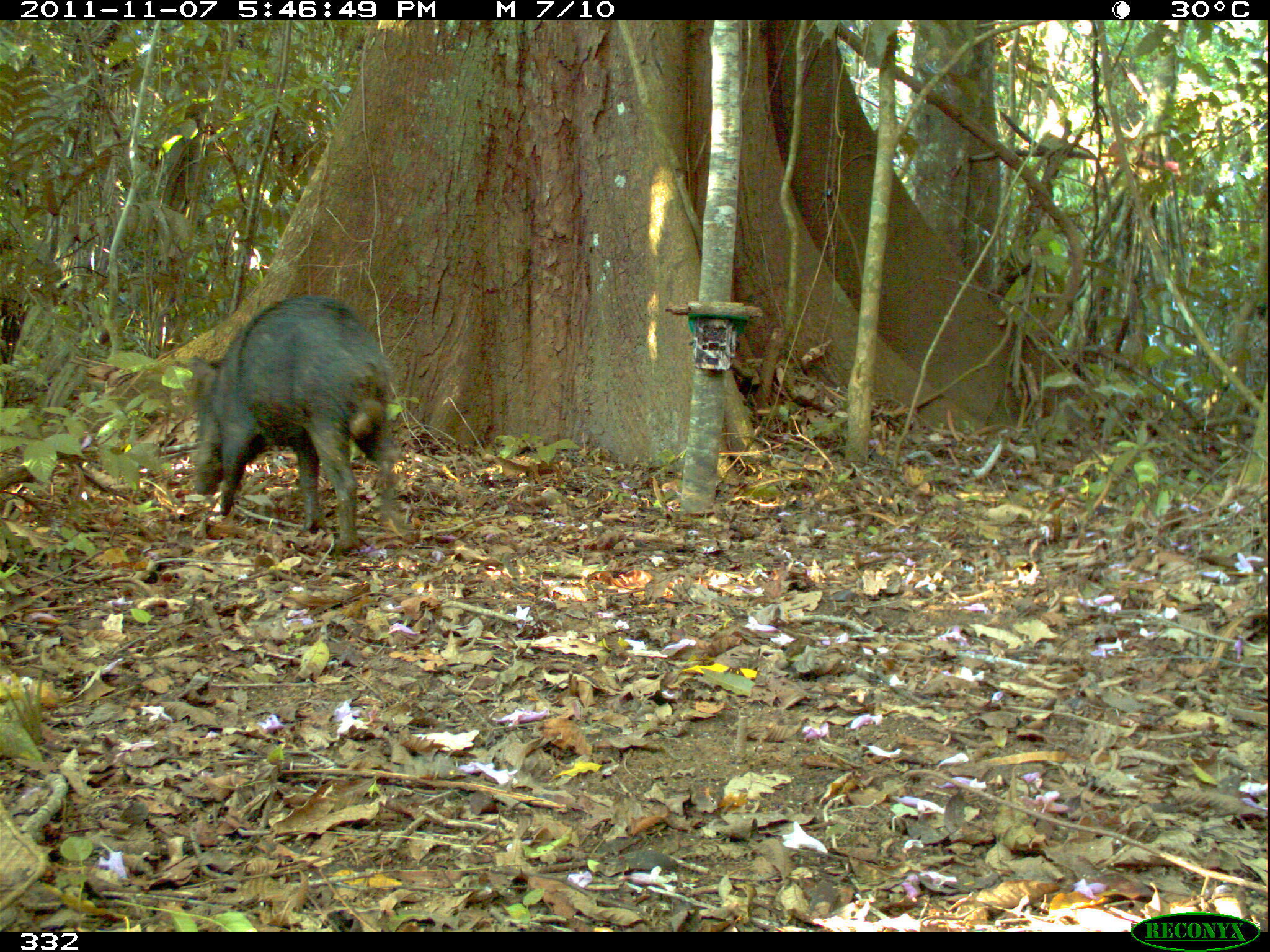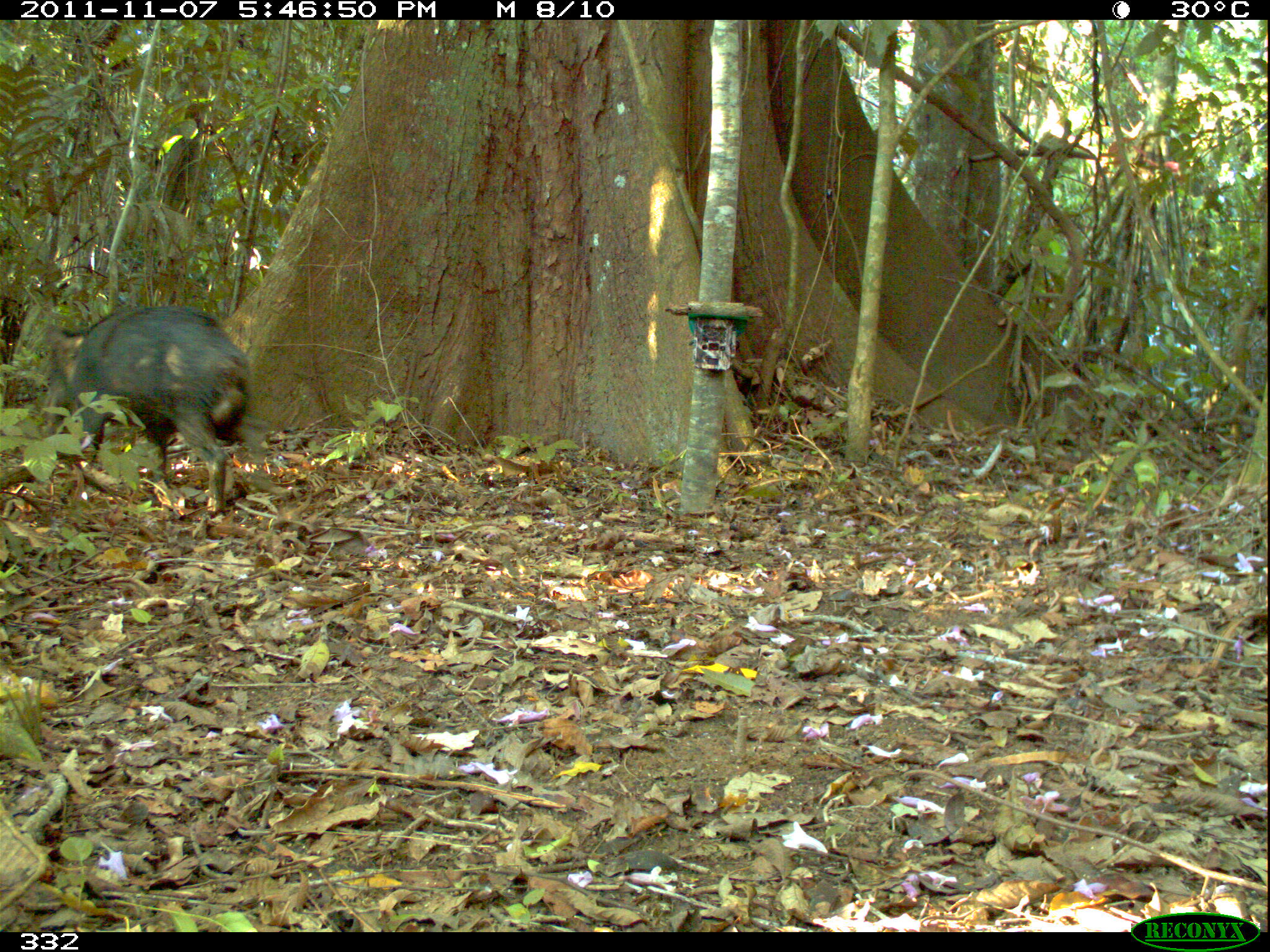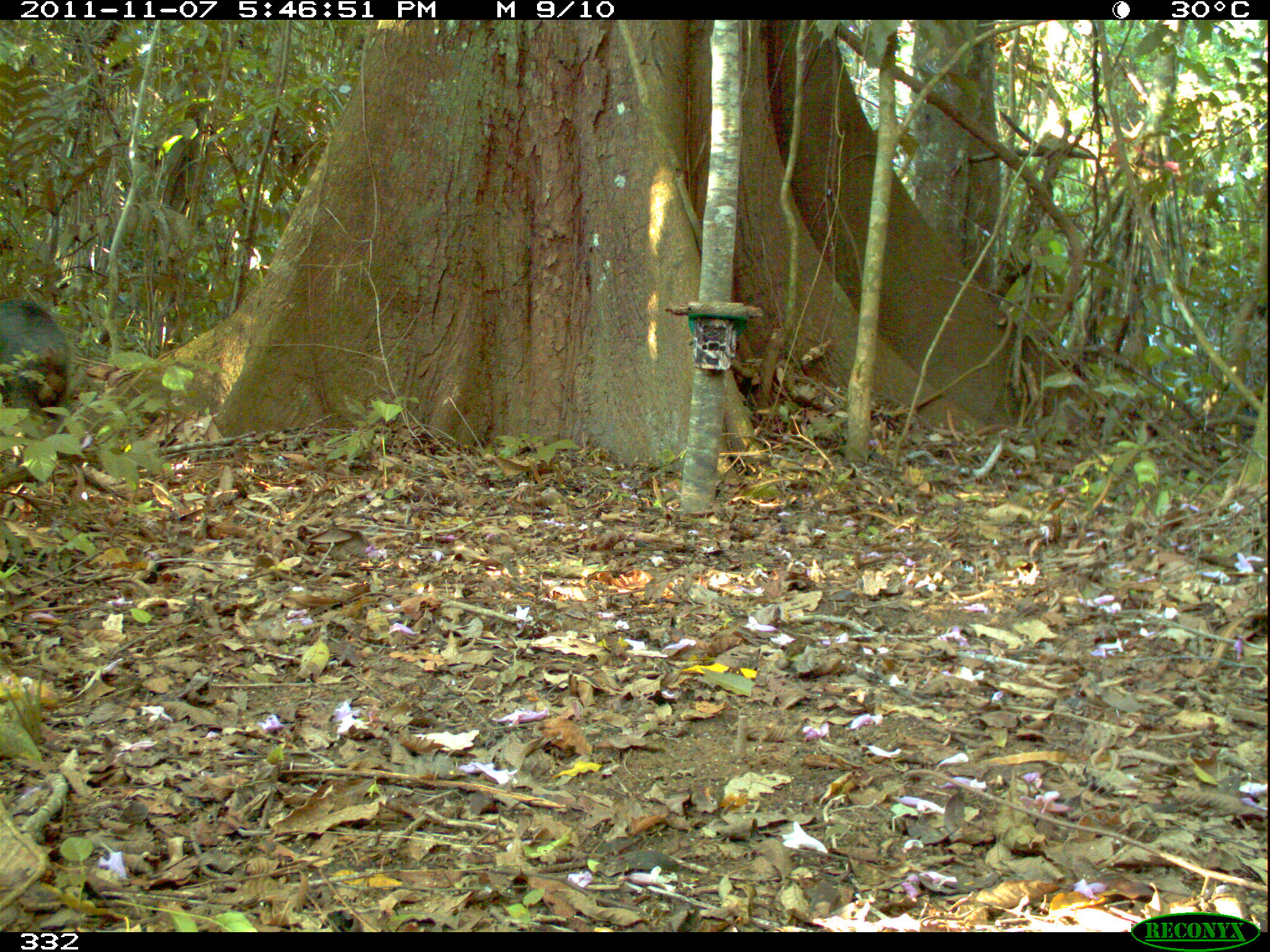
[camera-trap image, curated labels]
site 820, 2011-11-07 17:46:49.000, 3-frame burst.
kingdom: Animalia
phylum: Chordata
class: Mammalia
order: Artiodactyla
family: Tayassuidae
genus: Tayassu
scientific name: Tayassu pecari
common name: white-lipped peccary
Tayassu pecari (white-lipped peccary).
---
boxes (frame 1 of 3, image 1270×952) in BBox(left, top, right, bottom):
tayassu pecari: BBox(184, 293, 411, 555)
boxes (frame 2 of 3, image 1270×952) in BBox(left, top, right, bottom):
tayassu pecari: BBox(36, 303, 270, 509)